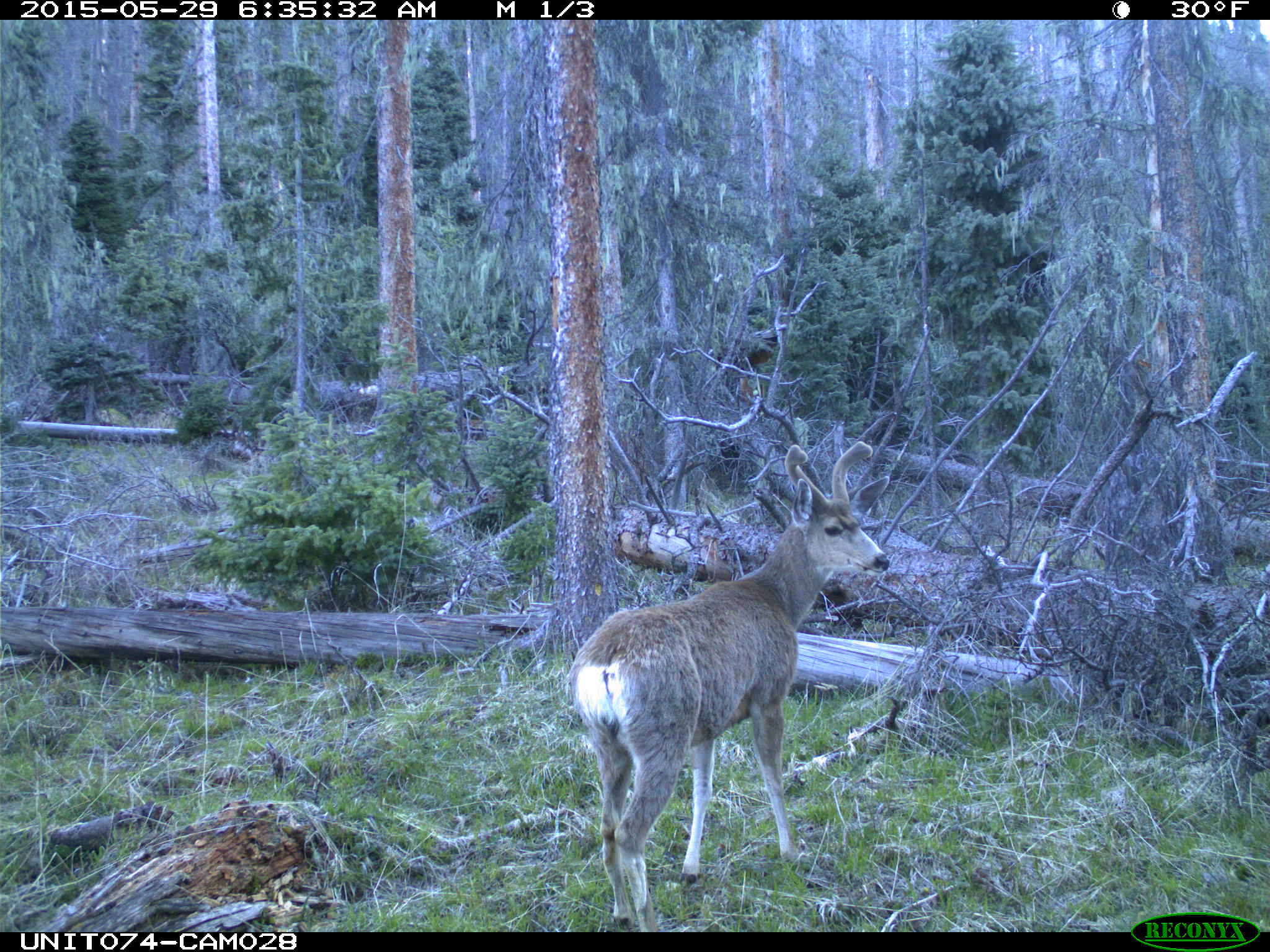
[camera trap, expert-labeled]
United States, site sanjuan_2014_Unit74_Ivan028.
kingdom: Animalia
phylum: Chordata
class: Mammalia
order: Artiodactyla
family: Cervidae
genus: Odocoileus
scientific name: Odocoileus hemionus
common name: mule deer